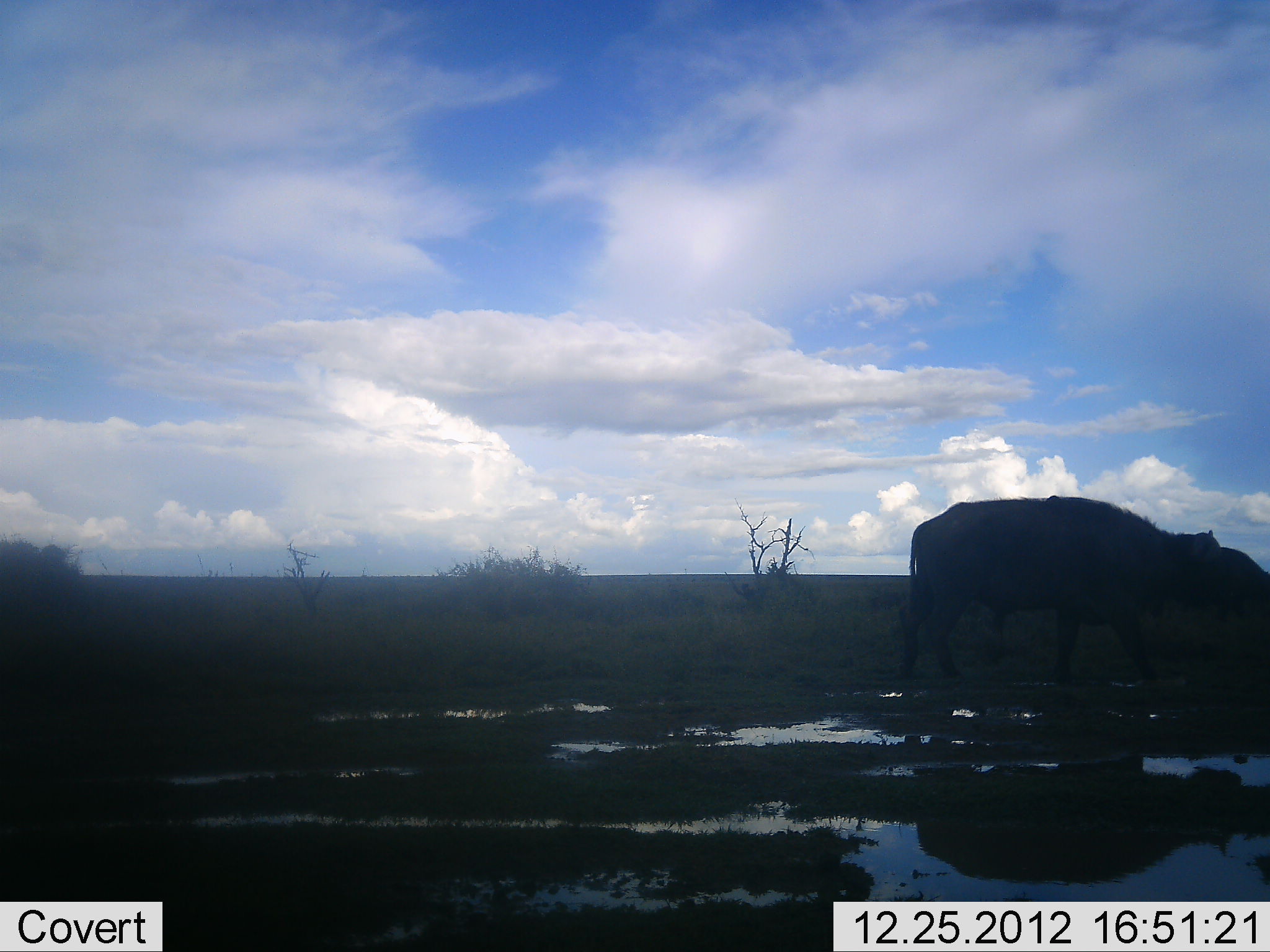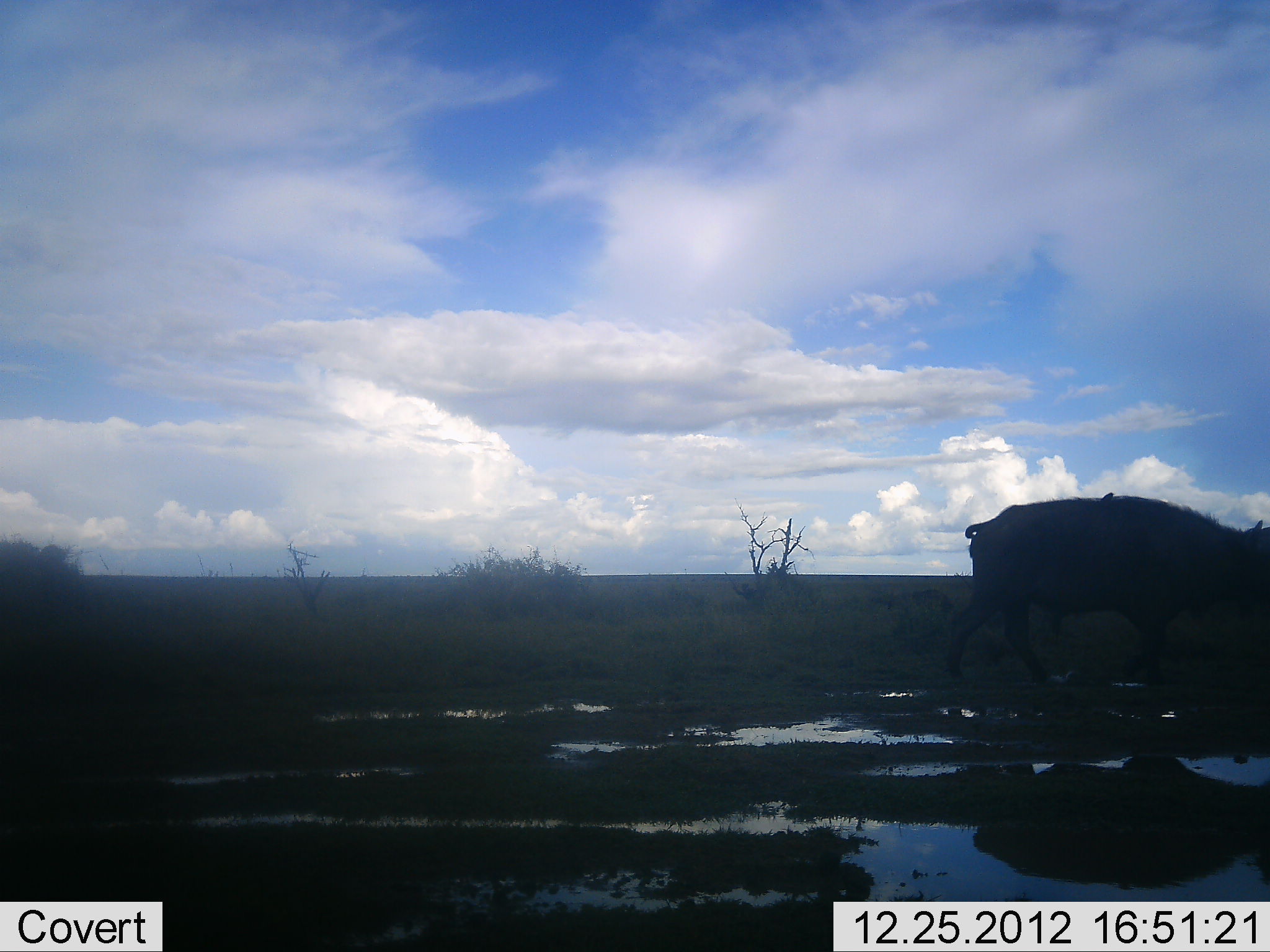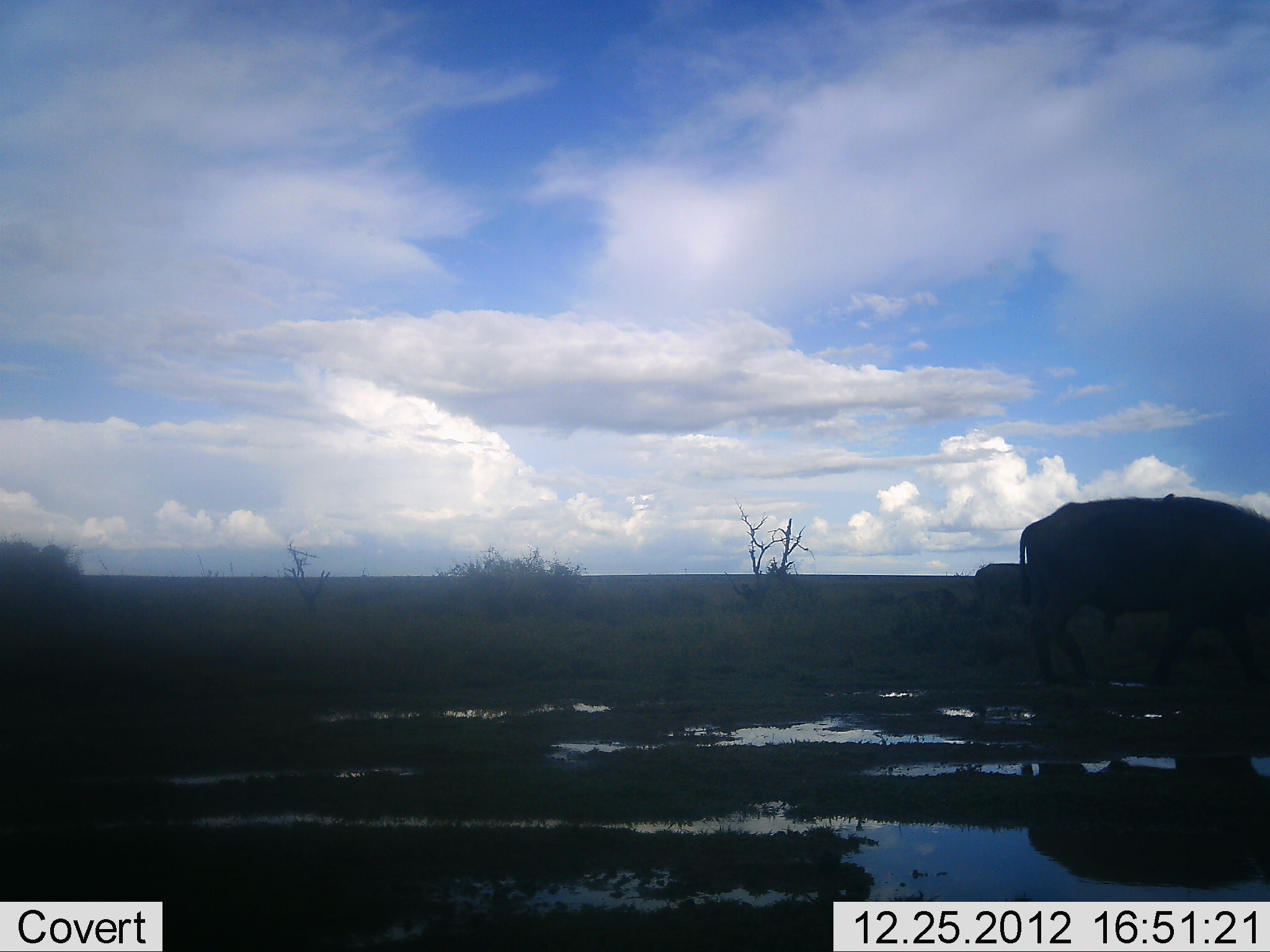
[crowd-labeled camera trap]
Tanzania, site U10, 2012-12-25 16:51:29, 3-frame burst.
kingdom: Animalia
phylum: Chordata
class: Mammalia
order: Artiodactyla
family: Bovidae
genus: Syncerus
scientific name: Syncerus caffer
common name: cape buffalo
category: buffalo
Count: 1.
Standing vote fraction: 0%.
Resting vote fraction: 0%.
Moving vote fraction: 100%.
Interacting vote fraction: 0%.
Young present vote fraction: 0%.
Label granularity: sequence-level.